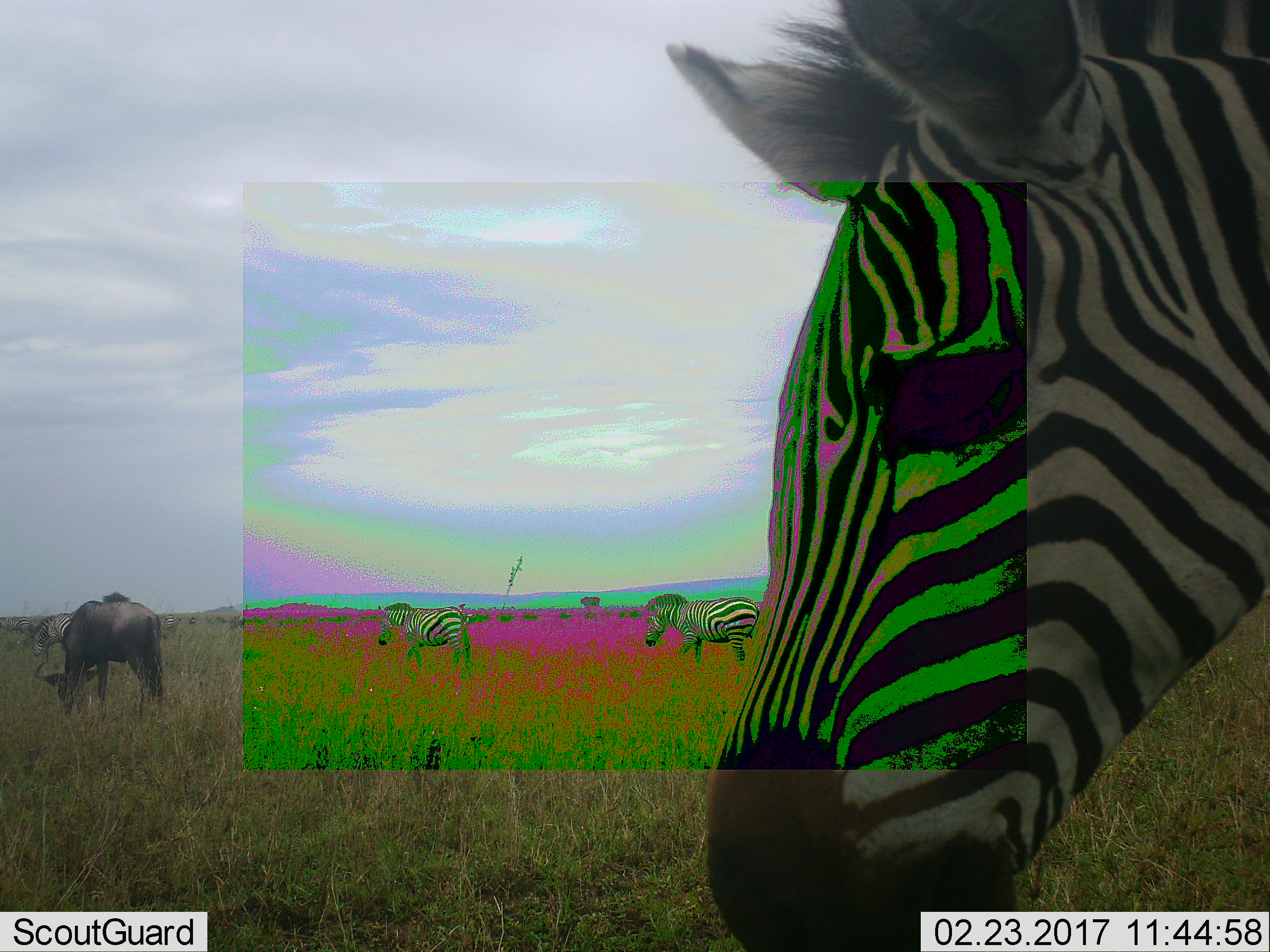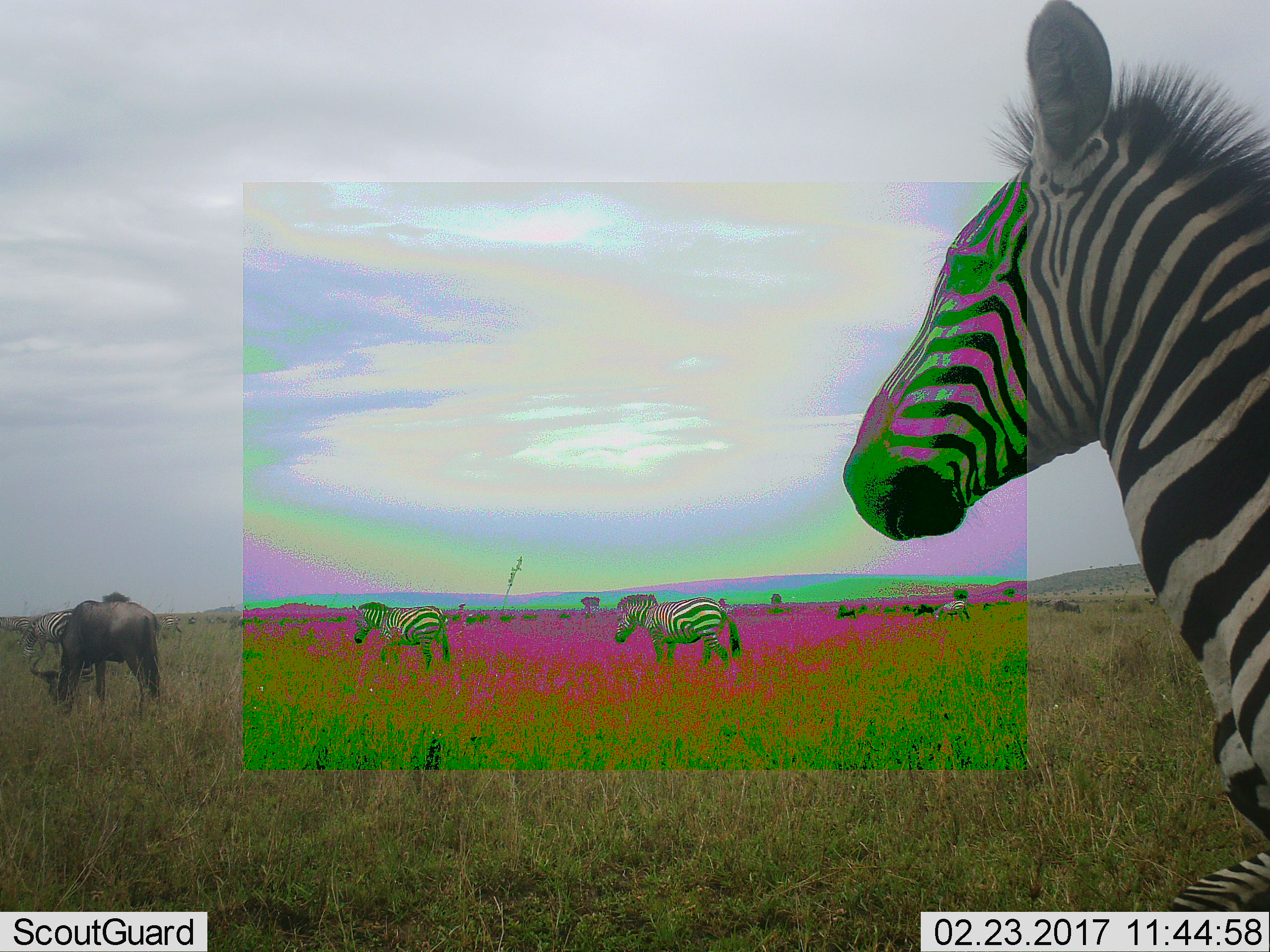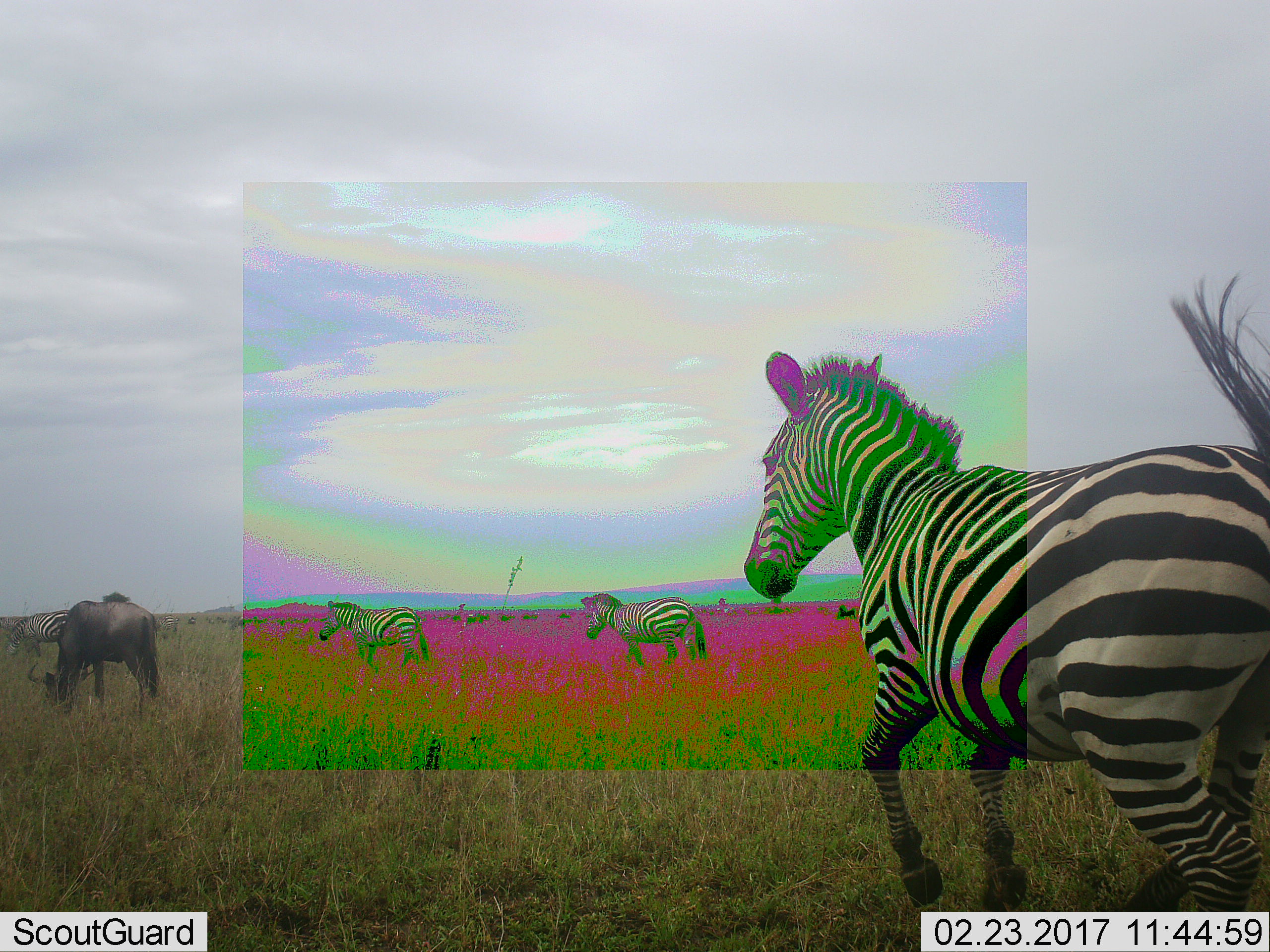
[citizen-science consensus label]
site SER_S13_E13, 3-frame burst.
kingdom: Animalia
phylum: Chordata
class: Mammalia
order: Artiodactyla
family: Bovidae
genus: Connochaetes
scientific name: Connochaetes taurinus taurinus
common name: blue wildebeest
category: wildebeestblue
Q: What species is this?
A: Wildebeestblue (blue wildebeest) (Connochaetes taurinus taurinus).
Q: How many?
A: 11-50.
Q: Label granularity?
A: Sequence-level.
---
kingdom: Animalia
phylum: Chordata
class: Mammalia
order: Perissodactyla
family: Equidae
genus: Equus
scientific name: Equus quagga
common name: plains zebra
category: zebraplains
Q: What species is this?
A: Zebraplains (plains zebra) (Equus quagga).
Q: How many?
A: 6.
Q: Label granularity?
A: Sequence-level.